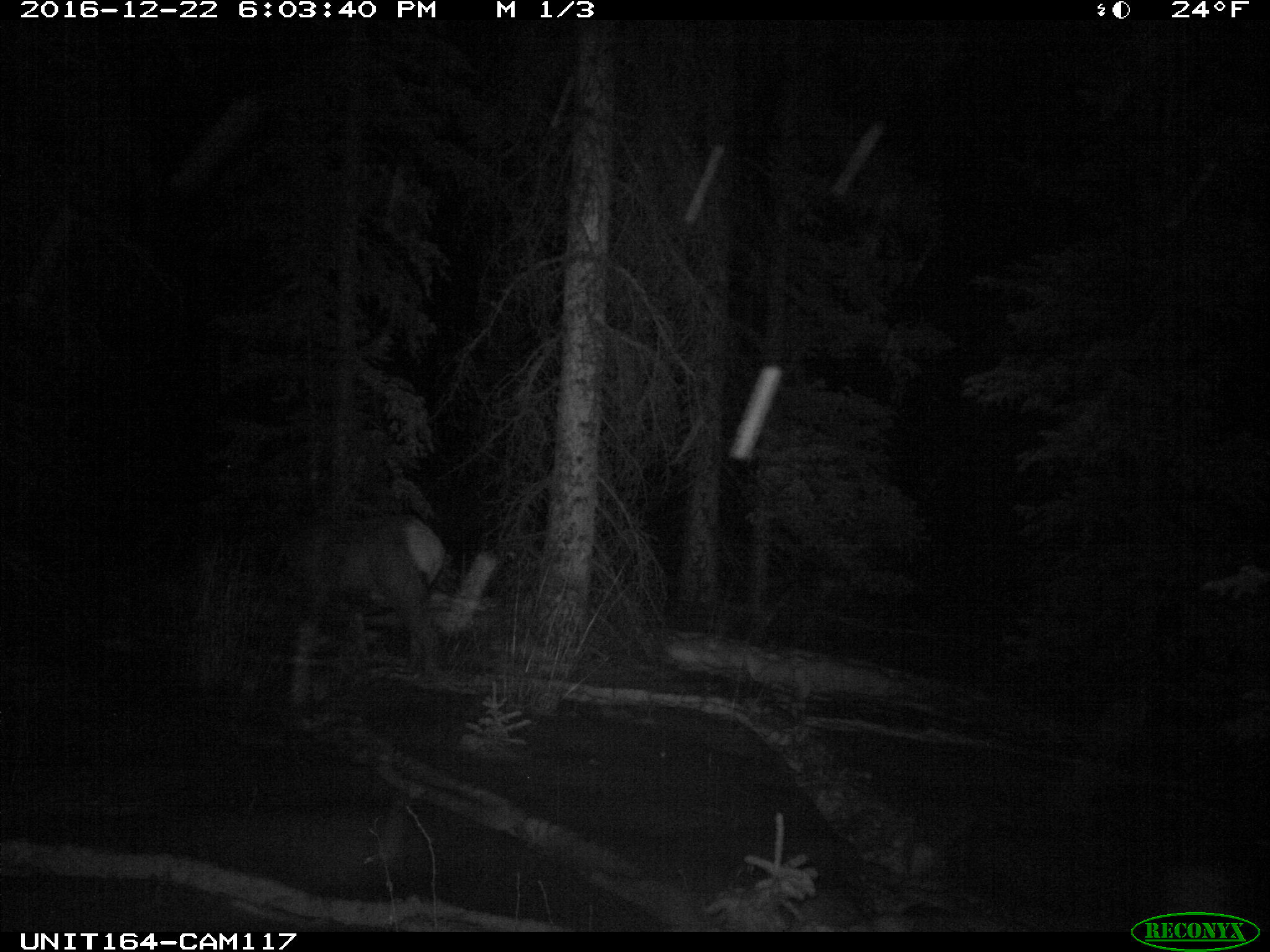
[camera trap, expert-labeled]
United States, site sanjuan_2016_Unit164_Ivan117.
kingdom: Animalia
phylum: Chordata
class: Mammalia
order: Artiodactyla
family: Cervidae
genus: Cervus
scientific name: Cervus elaphus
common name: red deer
Cervus elaphus (red deer).